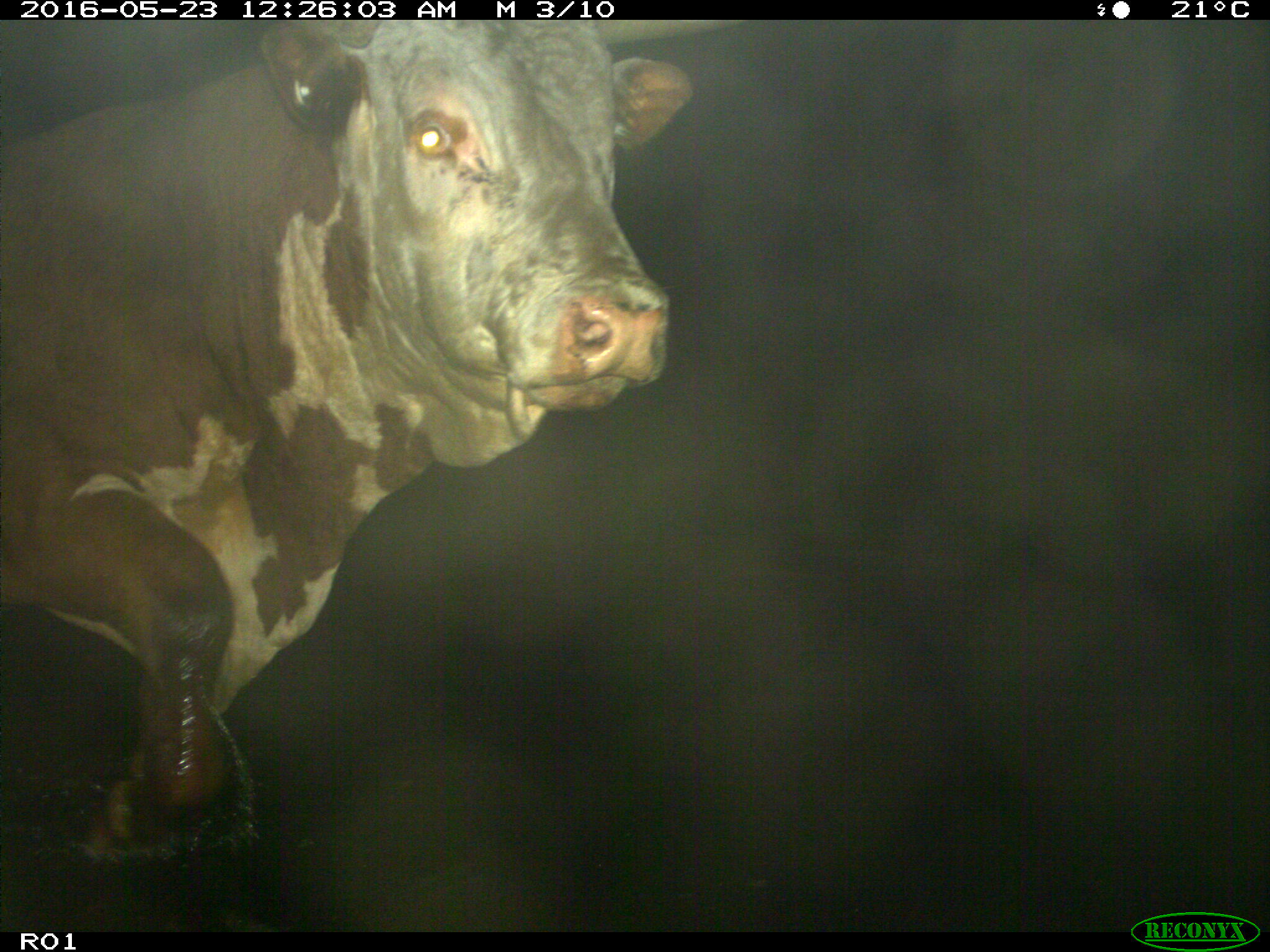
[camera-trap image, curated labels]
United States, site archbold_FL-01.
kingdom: Animalia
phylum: Chordata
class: Mammalia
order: Artiodactyla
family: Bovidae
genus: Bos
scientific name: Bos taurus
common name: domestic cow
Bos taurus (domestic cow).